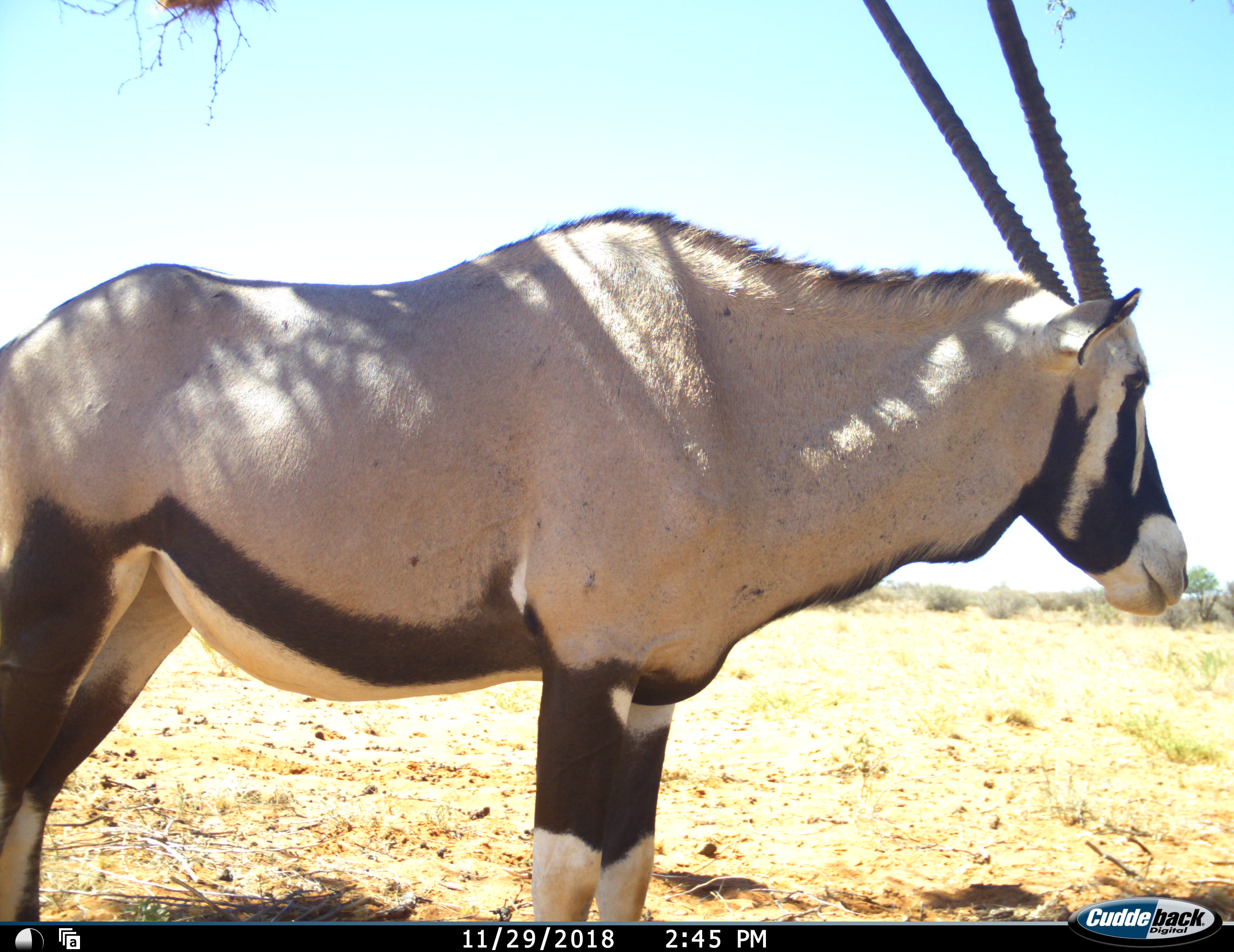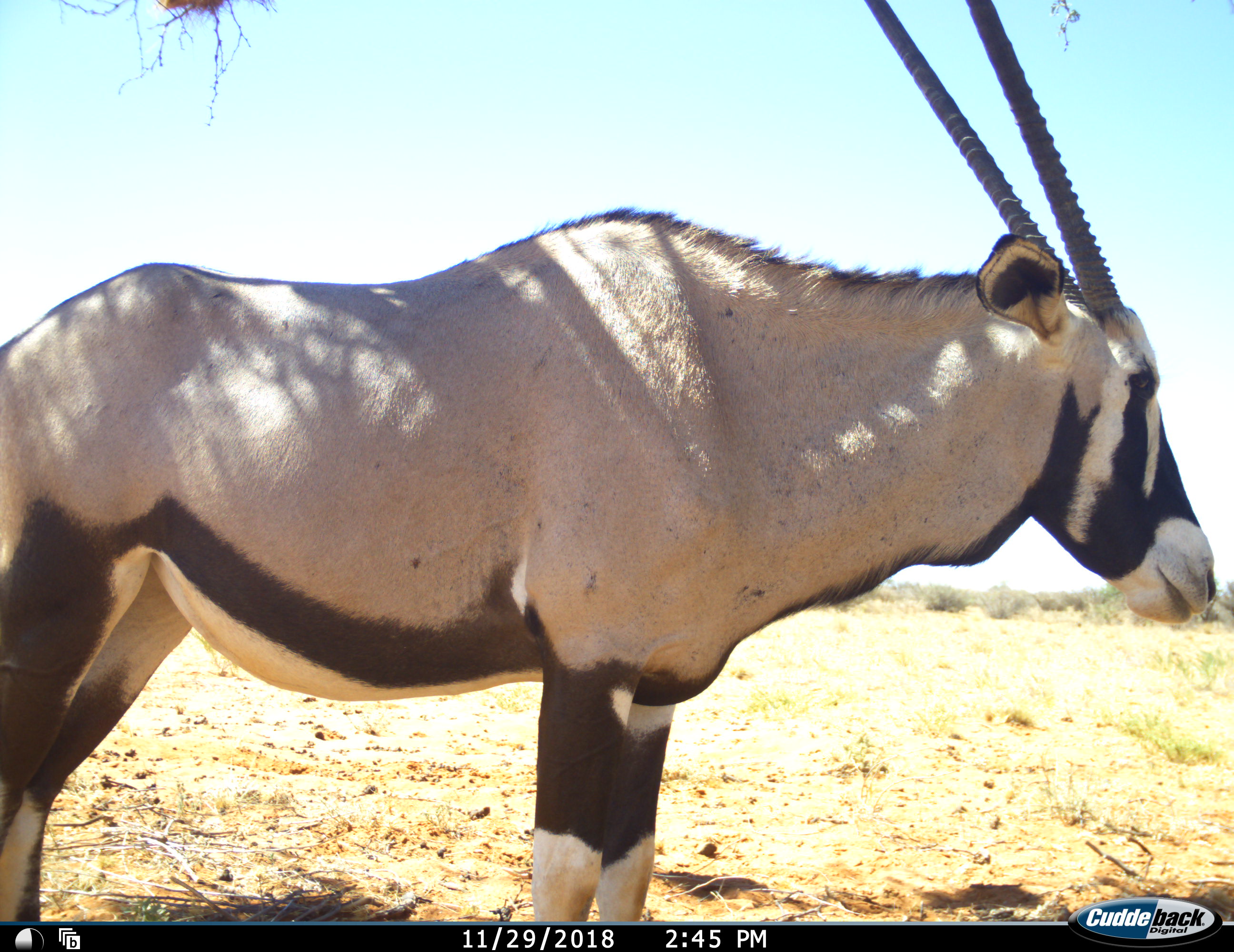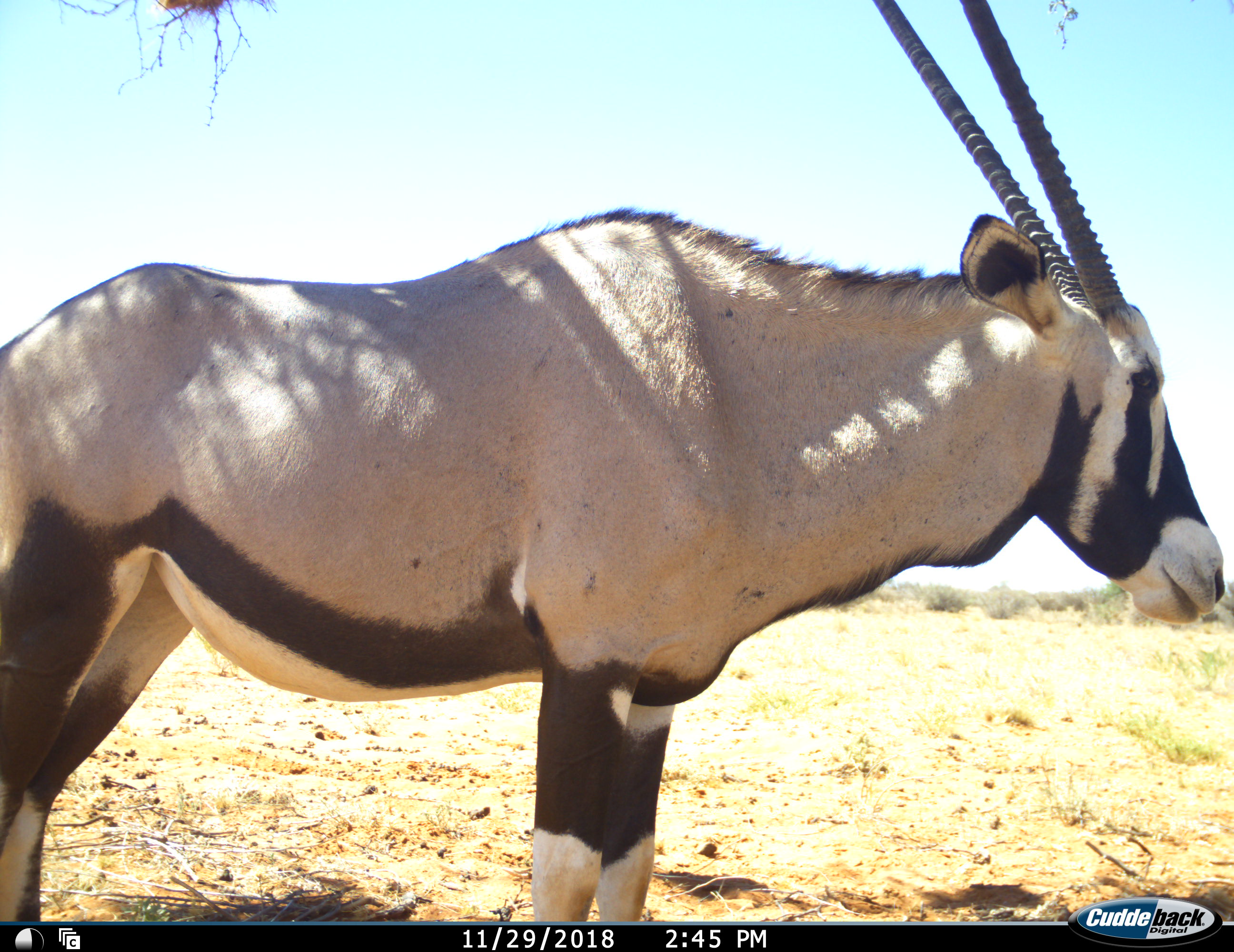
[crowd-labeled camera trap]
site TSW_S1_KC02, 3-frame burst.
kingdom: Animalia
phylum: Chordata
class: Mammalia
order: Artiodactyla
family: Bovidae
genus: Oryx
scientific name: Oryx gazella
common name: gemsbok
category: oryx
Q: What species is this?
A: Oryx (gemsbok) (Oryx gazella).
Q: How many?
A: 1.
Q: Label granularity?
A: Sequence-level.